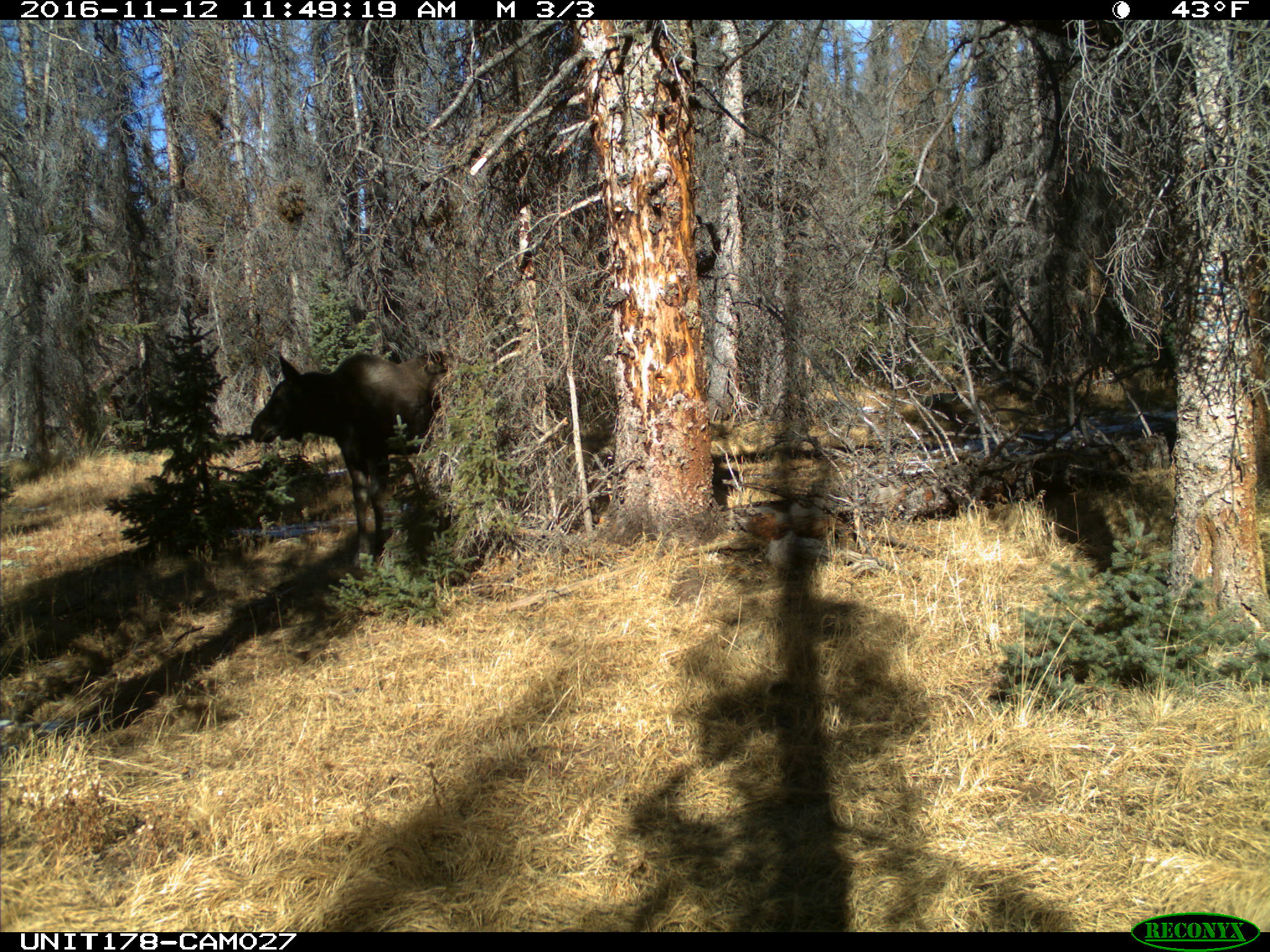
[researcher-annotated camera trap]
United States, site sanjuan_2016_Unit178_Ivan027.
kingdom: Animalia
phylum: Chordata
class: Mammalia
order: Artiodactyla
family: Cervidae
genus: Alces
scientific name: Alces alces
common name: moose